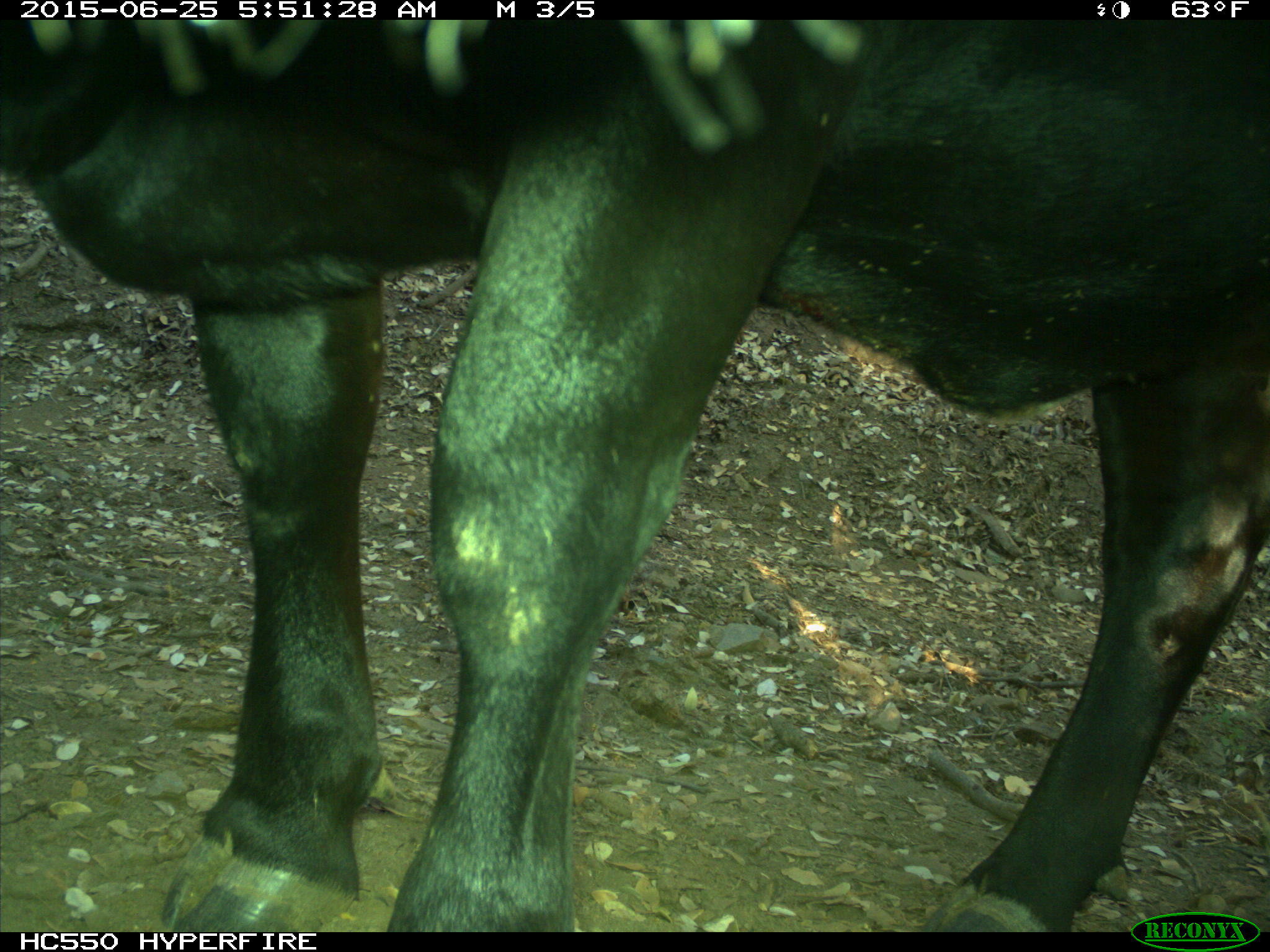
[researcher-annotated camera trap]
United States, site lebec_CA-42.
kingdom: Animalia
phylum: Chordata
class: Mammalia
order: Artiodactyla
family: Bovidae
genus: Bos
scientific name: Bos taurus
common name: domestic cow